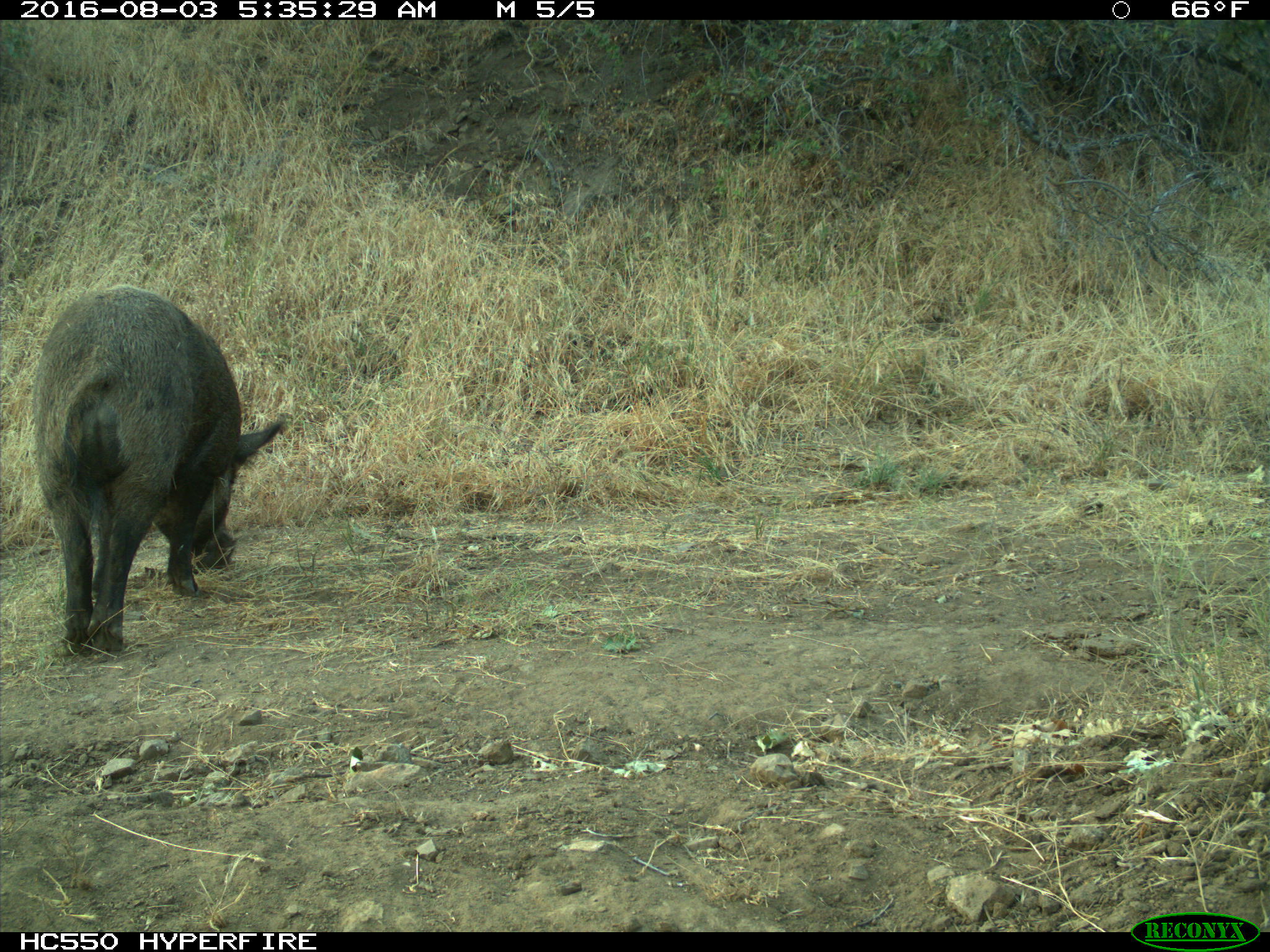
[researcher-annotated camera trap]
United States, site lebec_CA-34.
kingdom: Animalia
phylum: Chordata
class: Mammalia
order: Artiodactyla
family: Suidae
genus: Sus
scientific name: Sus scrofa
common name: wild boar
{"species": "Sus scrofa (wild boar)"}